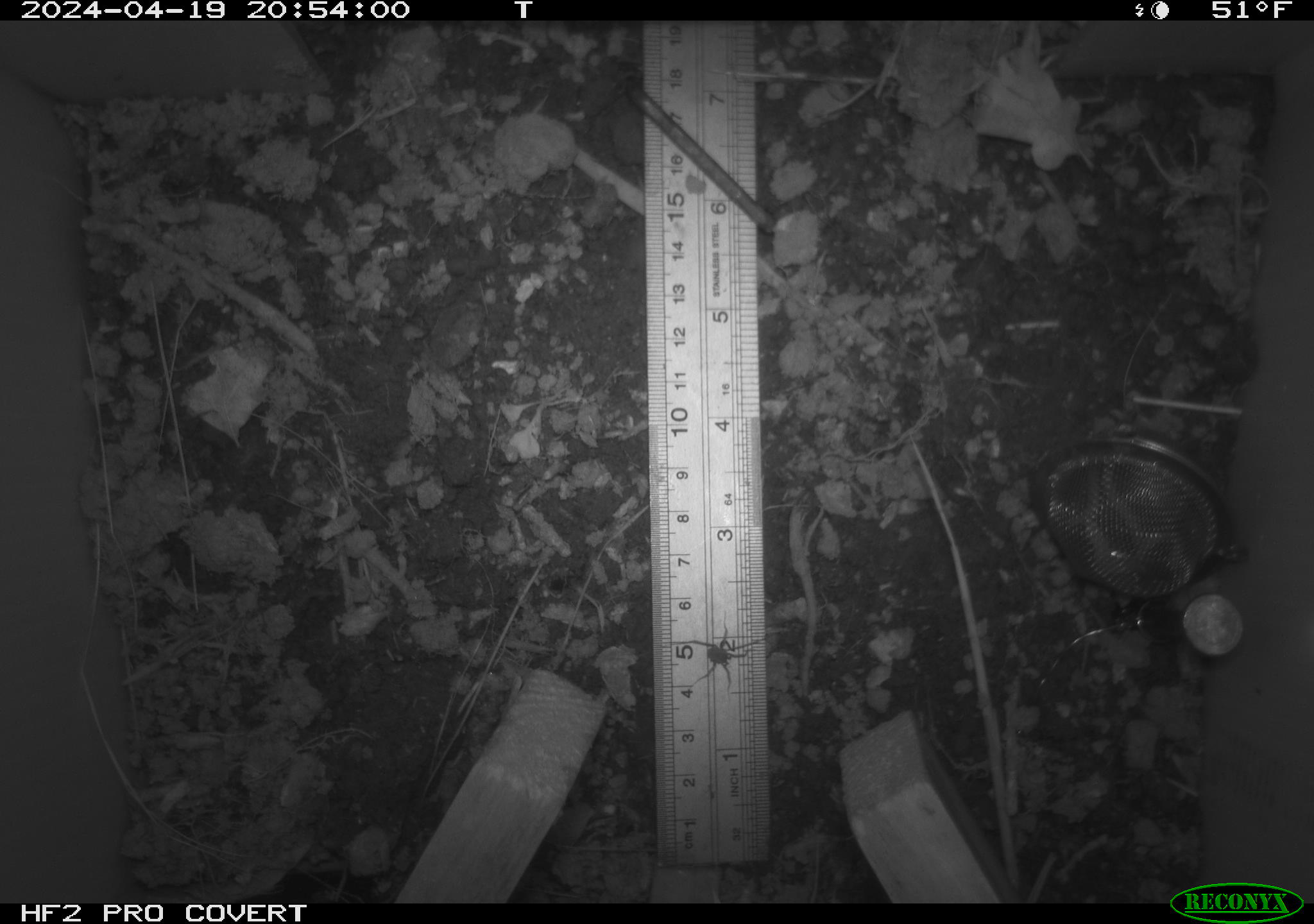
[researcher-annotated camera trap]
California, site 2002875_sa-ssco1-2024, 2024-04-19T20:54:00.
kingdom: Animalia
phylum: Arthropoda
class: Arachnida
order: Araneae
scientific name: Araneae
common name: spider